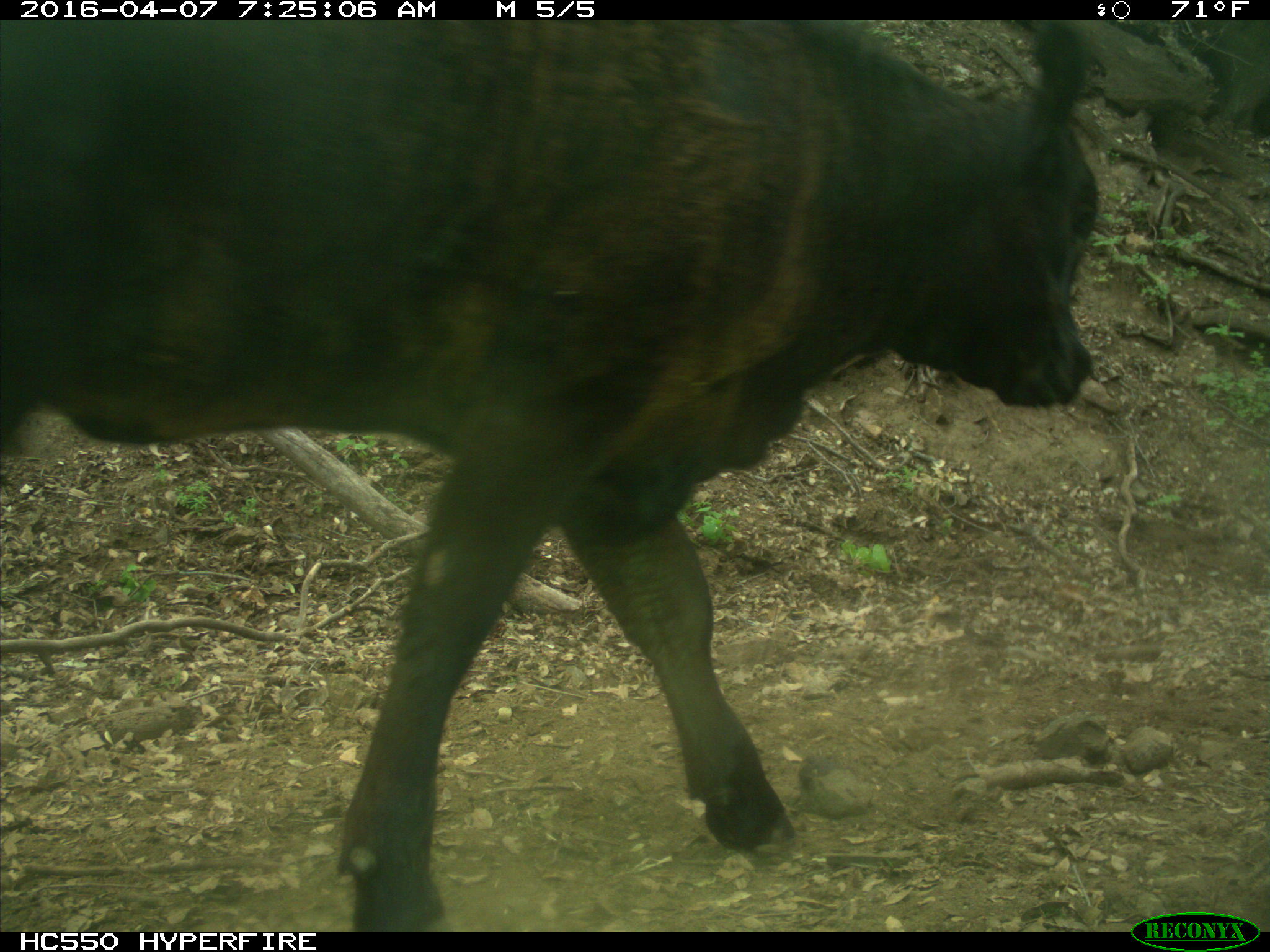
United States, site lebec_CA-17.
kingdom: Animalia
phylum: Chordata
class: Mammalia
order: Artiodactyla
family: Bovidae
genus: Bos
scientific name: Bos taurus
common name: domestic cow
Bos taurus (domestic cow).